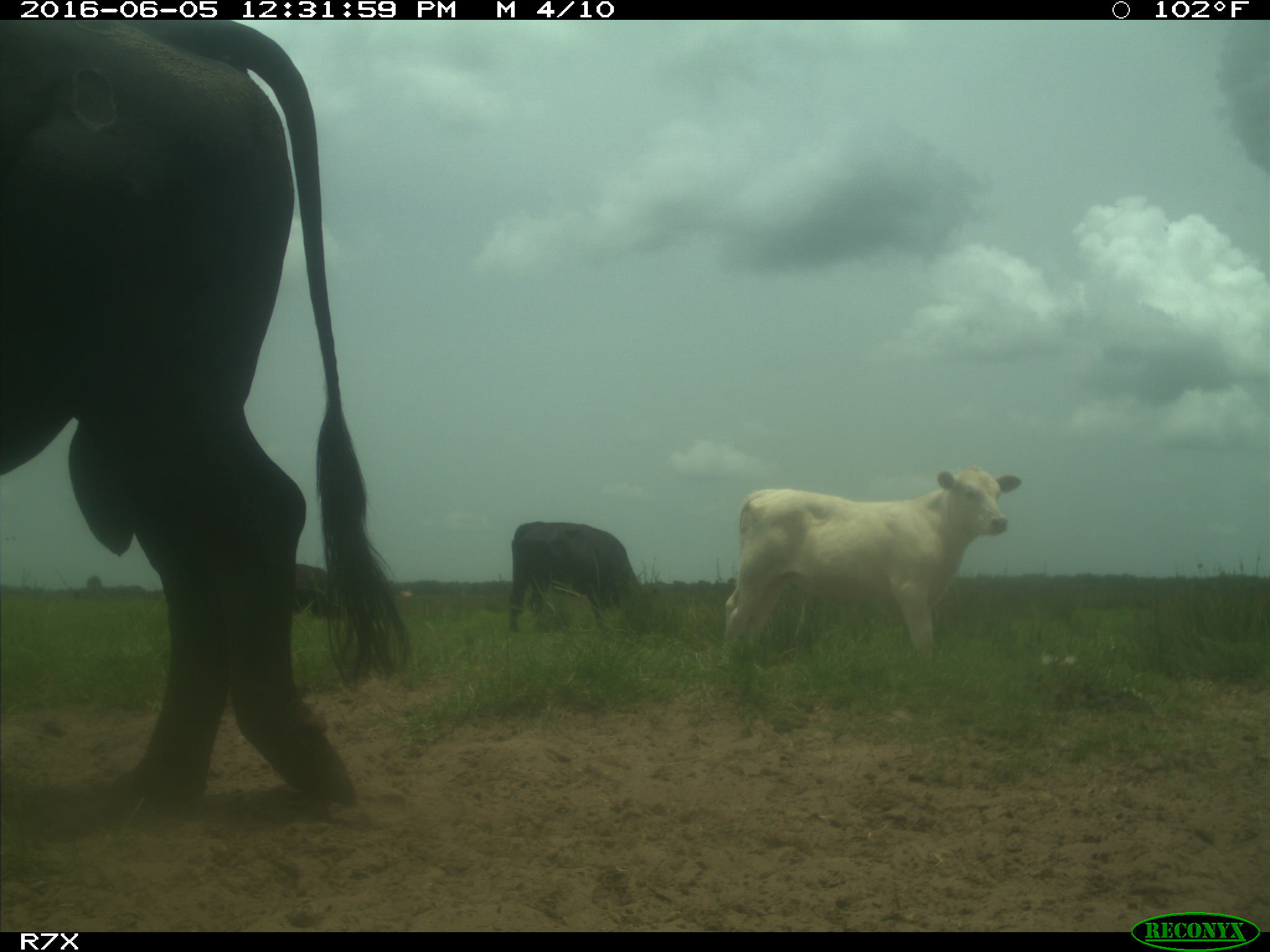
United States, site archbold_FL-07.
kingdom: Animalia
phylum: Chordata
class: Mammalia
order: Artiodactyla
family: Bovidae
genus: Bos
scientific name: Bos taurus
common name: domestic cow